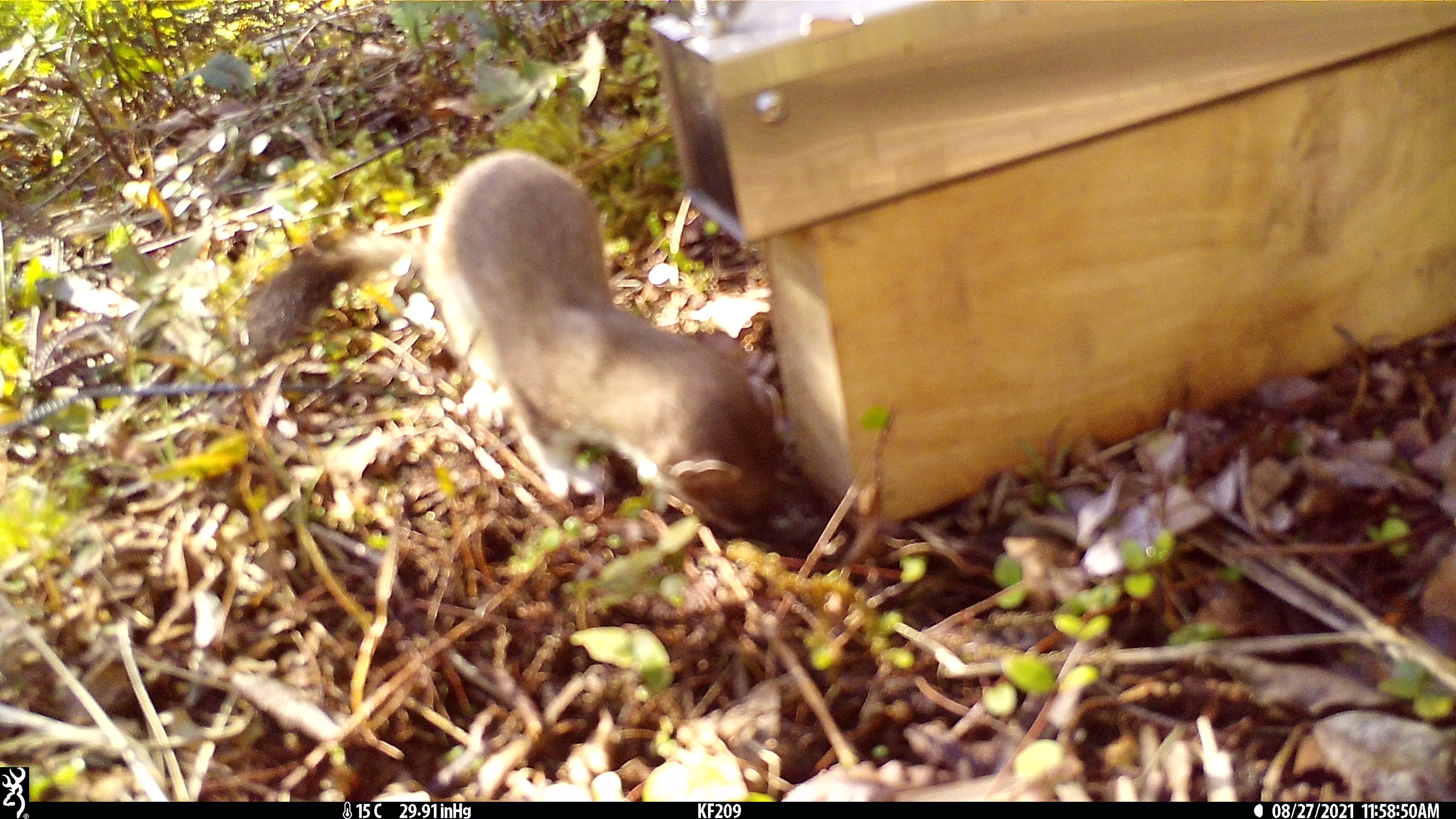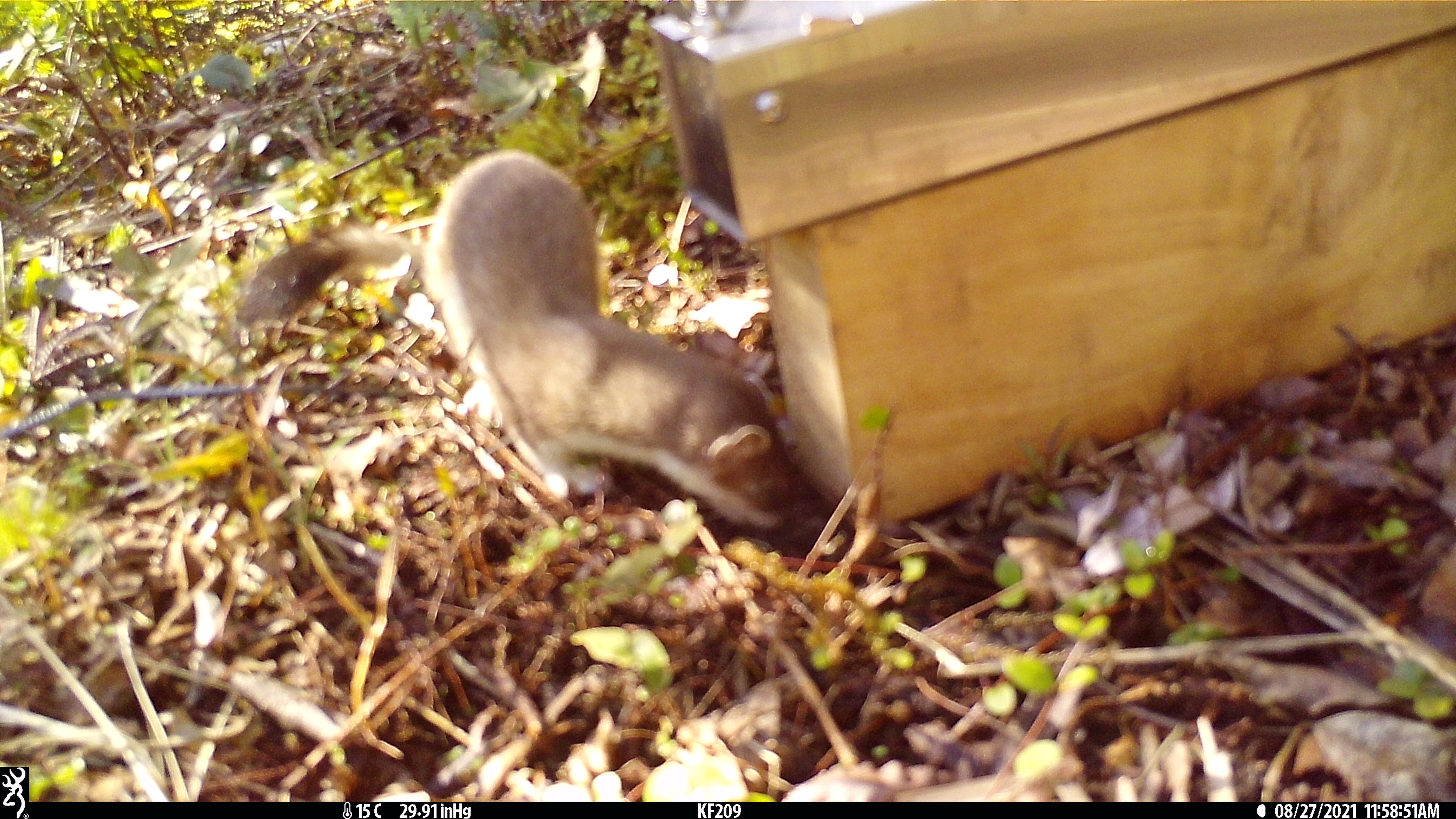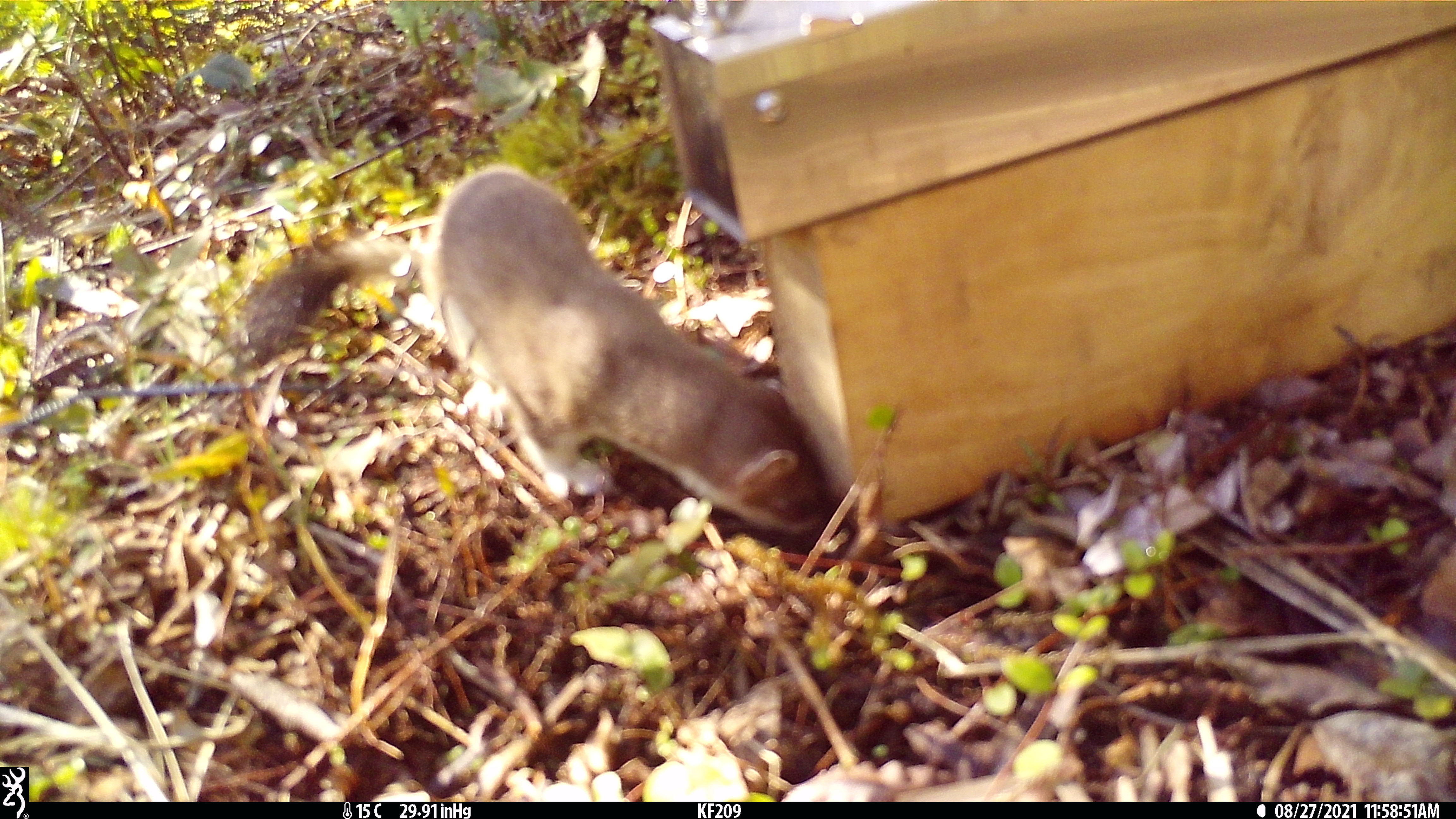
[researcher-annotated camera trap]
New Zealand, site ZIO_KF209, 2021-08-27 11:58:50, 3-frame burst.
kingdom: Animalia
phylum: Chordata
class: Mammalia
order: Carnivora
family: Mustelidae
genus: Mustela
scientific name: Mustela erminea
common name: stoat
Stoat (Mustela erminea).